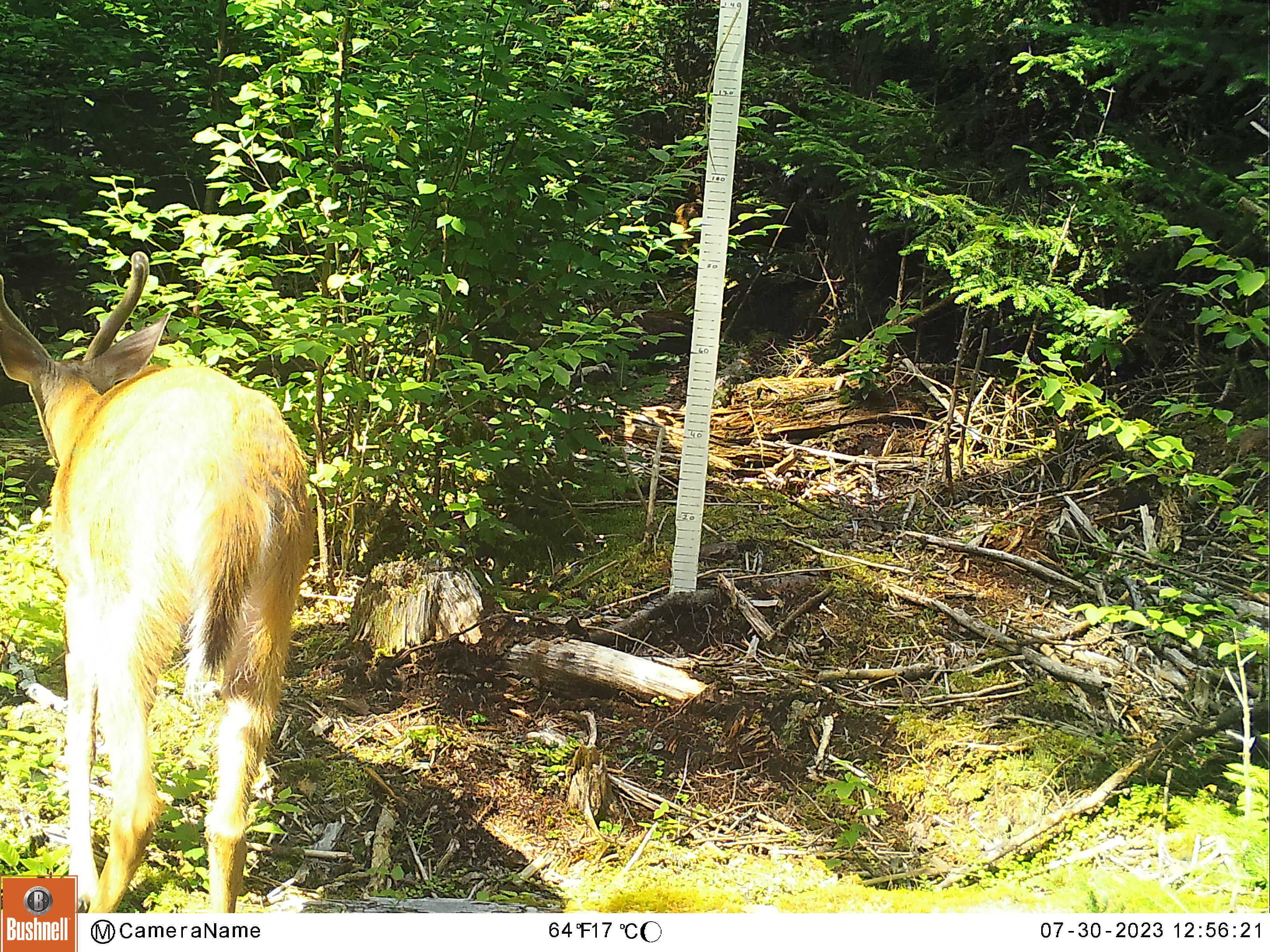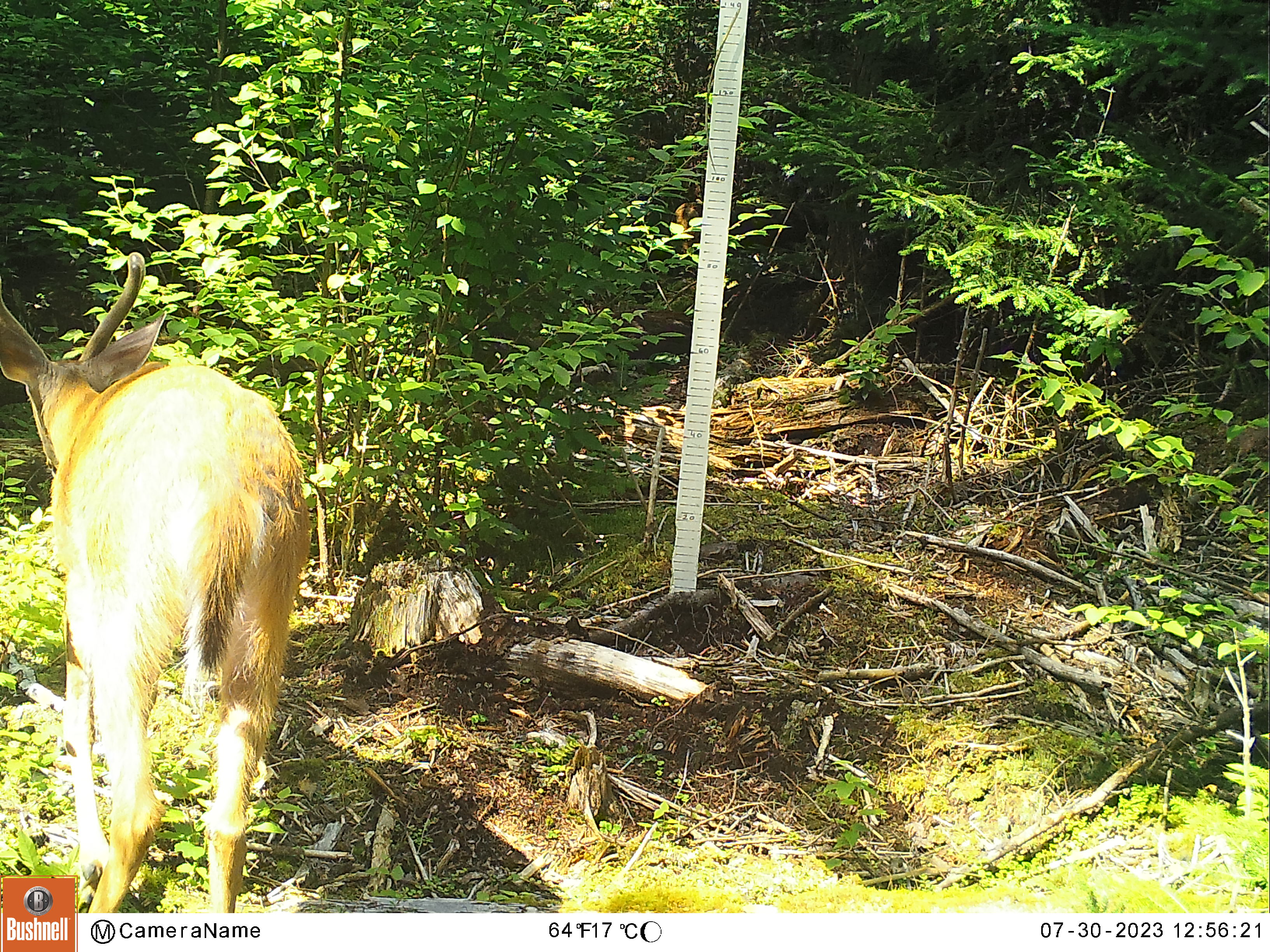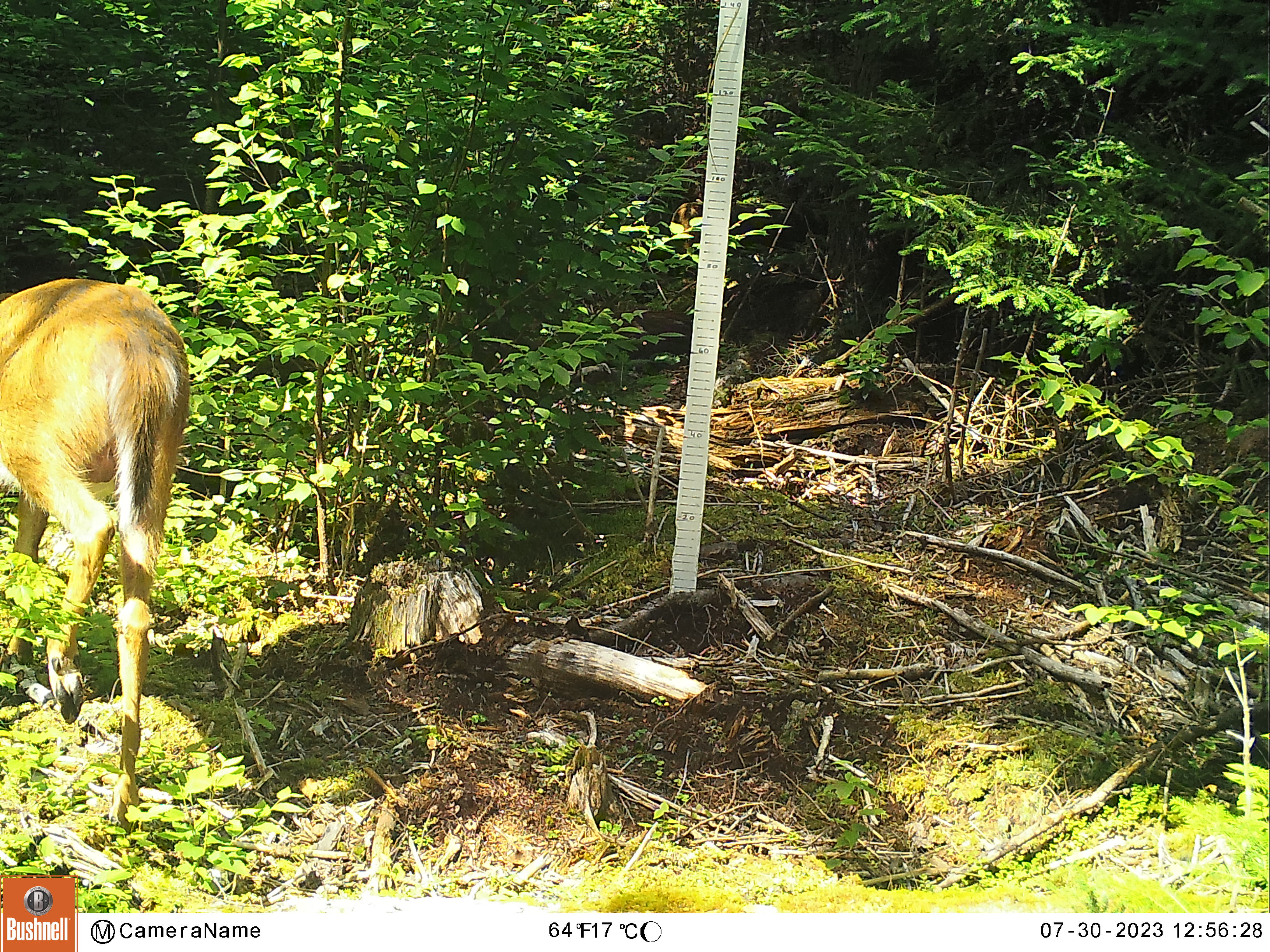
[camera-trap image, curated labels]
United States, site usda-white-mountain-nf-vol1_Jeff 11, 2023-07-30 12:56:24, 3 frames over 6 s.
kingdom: Animalia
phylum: Chordata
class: Mammalia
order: Artiodactyla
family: Cervidae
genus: Odocoileus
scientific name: Odocoileus virginianus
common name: white-tailed deer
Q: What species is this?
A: White-tailed deer (Odocoileus virginianus).